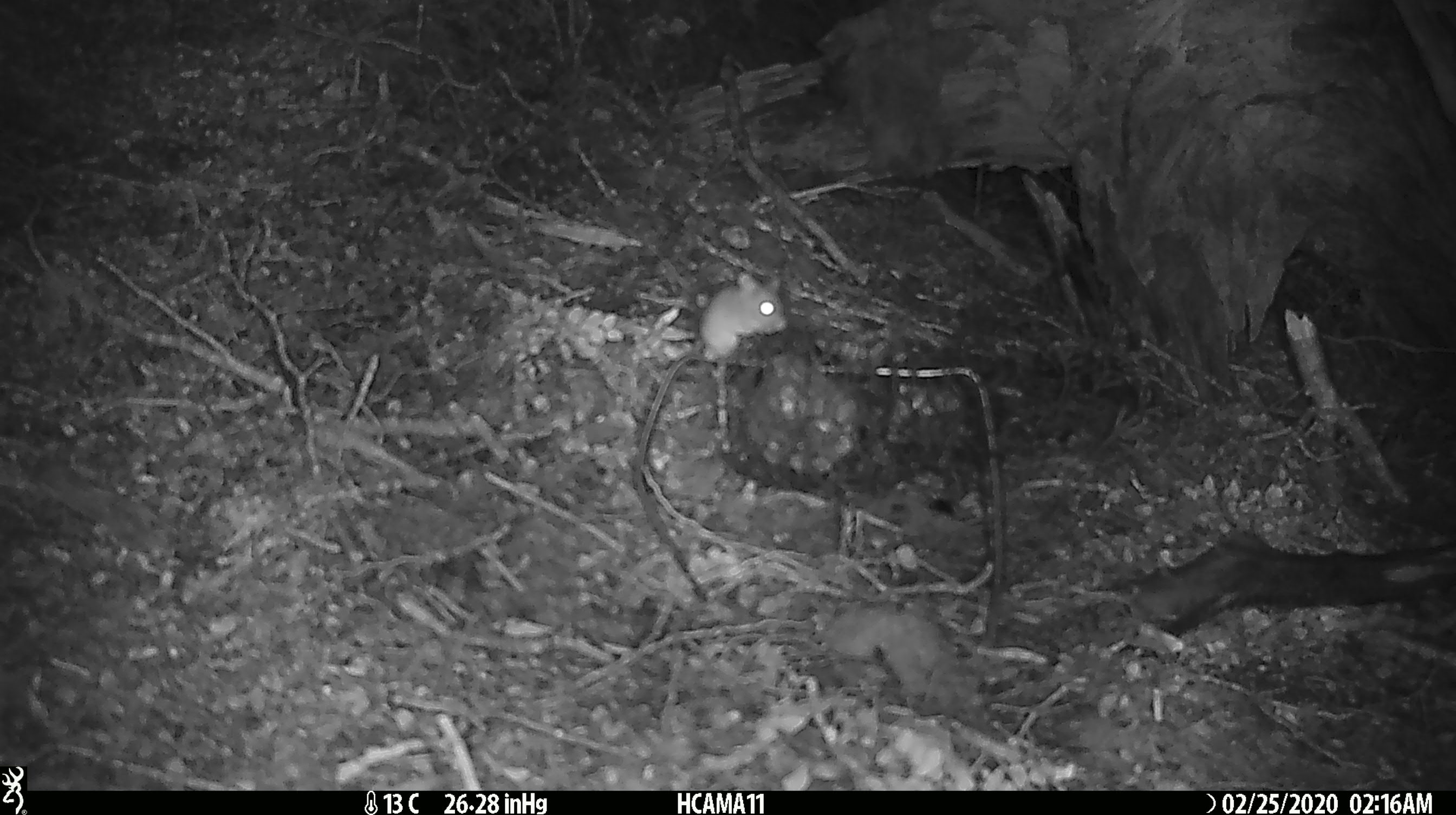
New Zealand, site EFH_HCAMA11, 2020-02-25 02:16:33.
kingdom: Animalia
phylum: Chordata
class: Mammalia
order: Rodentia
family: Muridae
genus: Mus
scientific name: Mus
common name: mouse